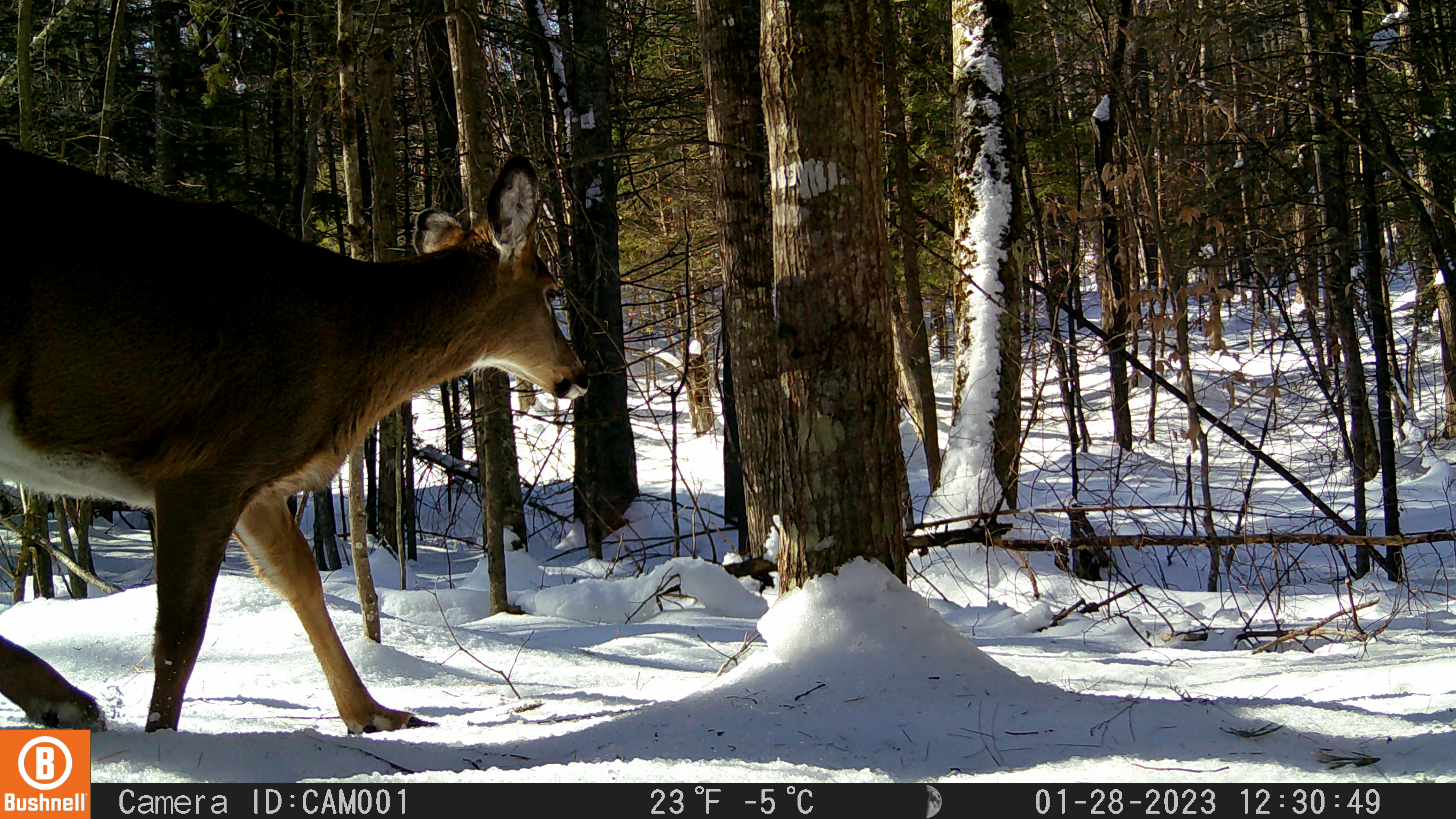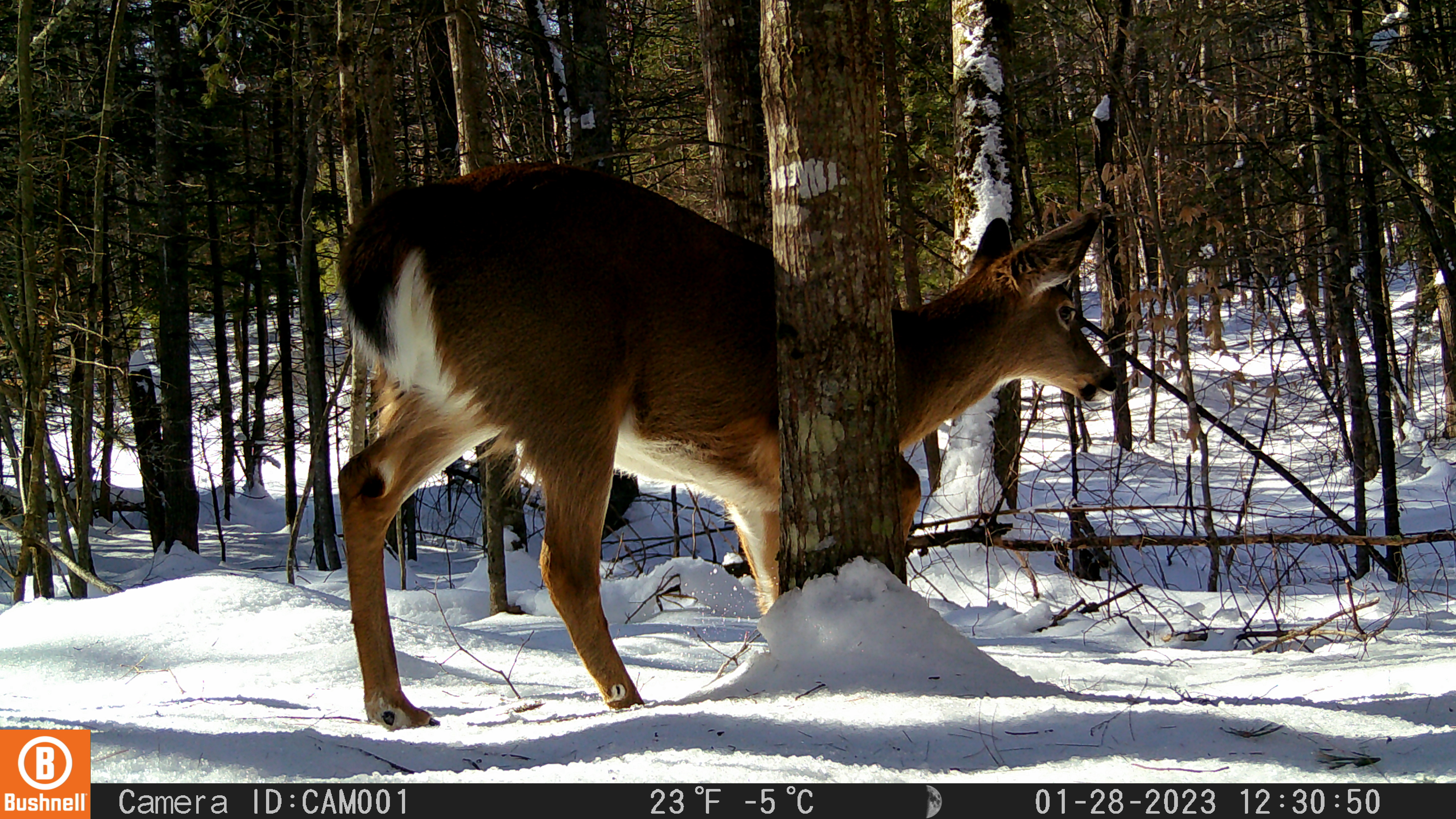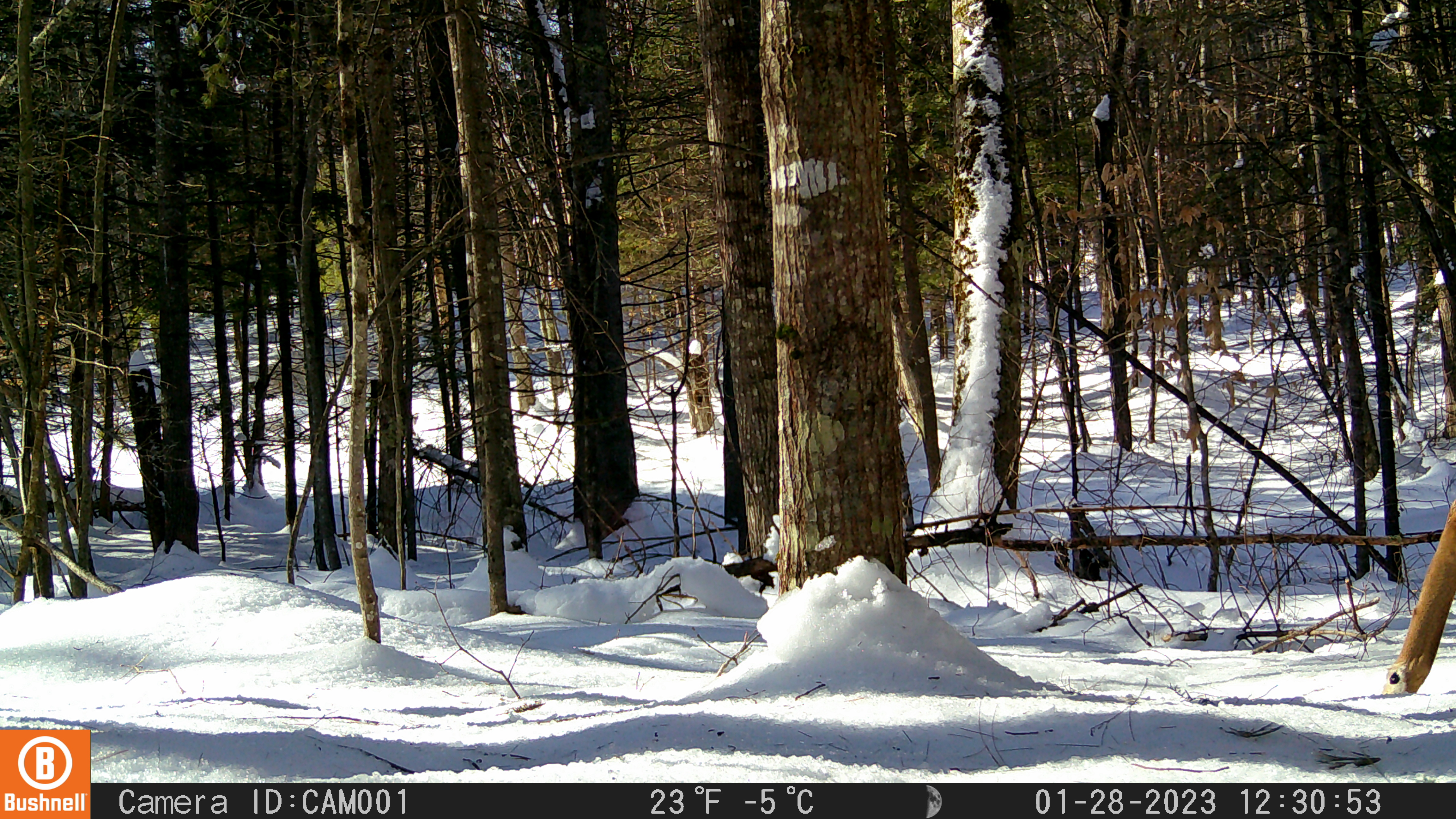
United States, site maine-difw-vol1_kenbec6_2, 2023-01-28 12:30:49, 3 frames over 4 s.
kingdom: Animalia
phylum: Chordata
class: Mammalia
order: Artiodactyla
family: Cervidae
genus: Odocoileus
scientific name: Odocoileus virginianus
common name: white-tailed deer